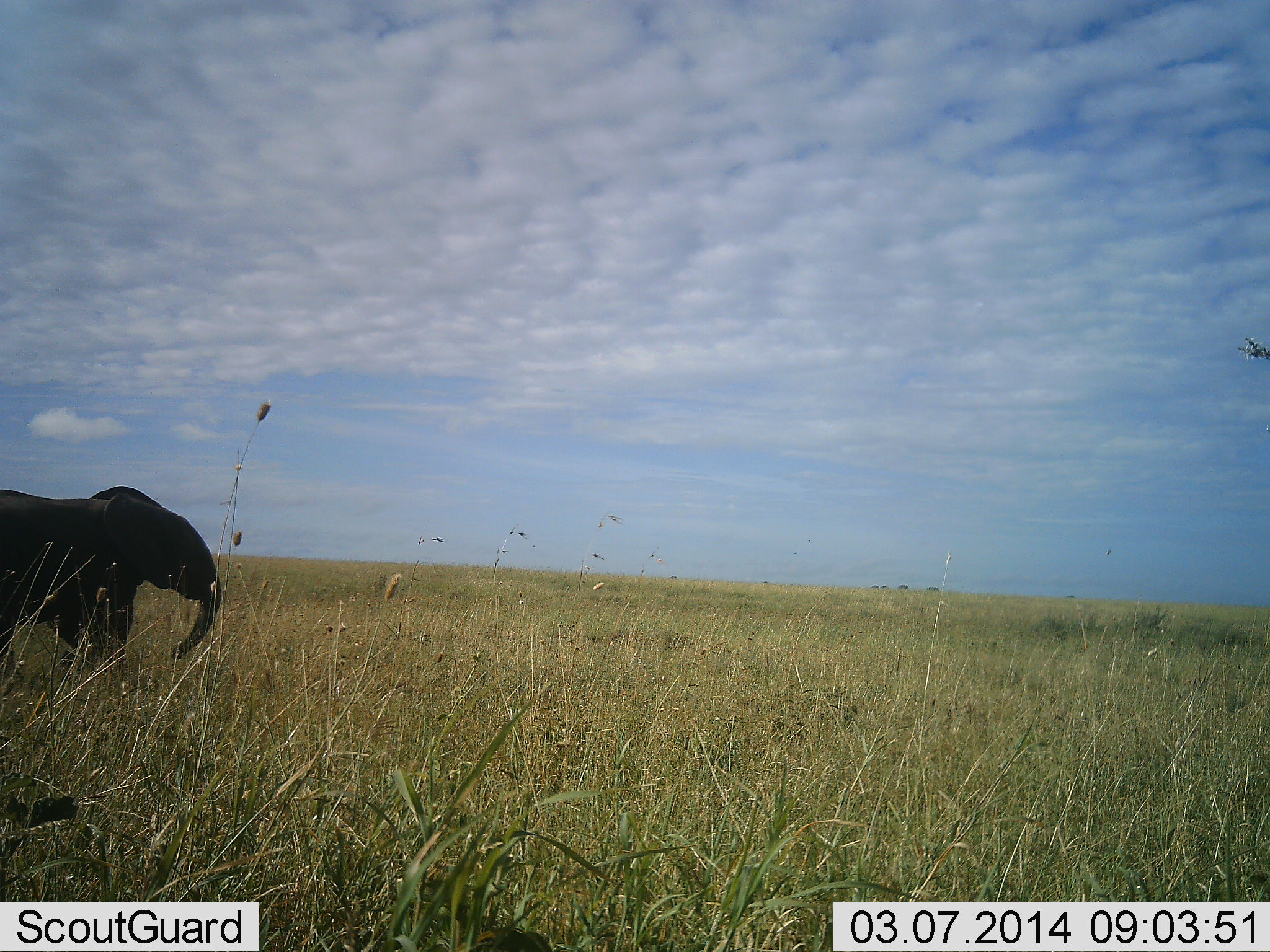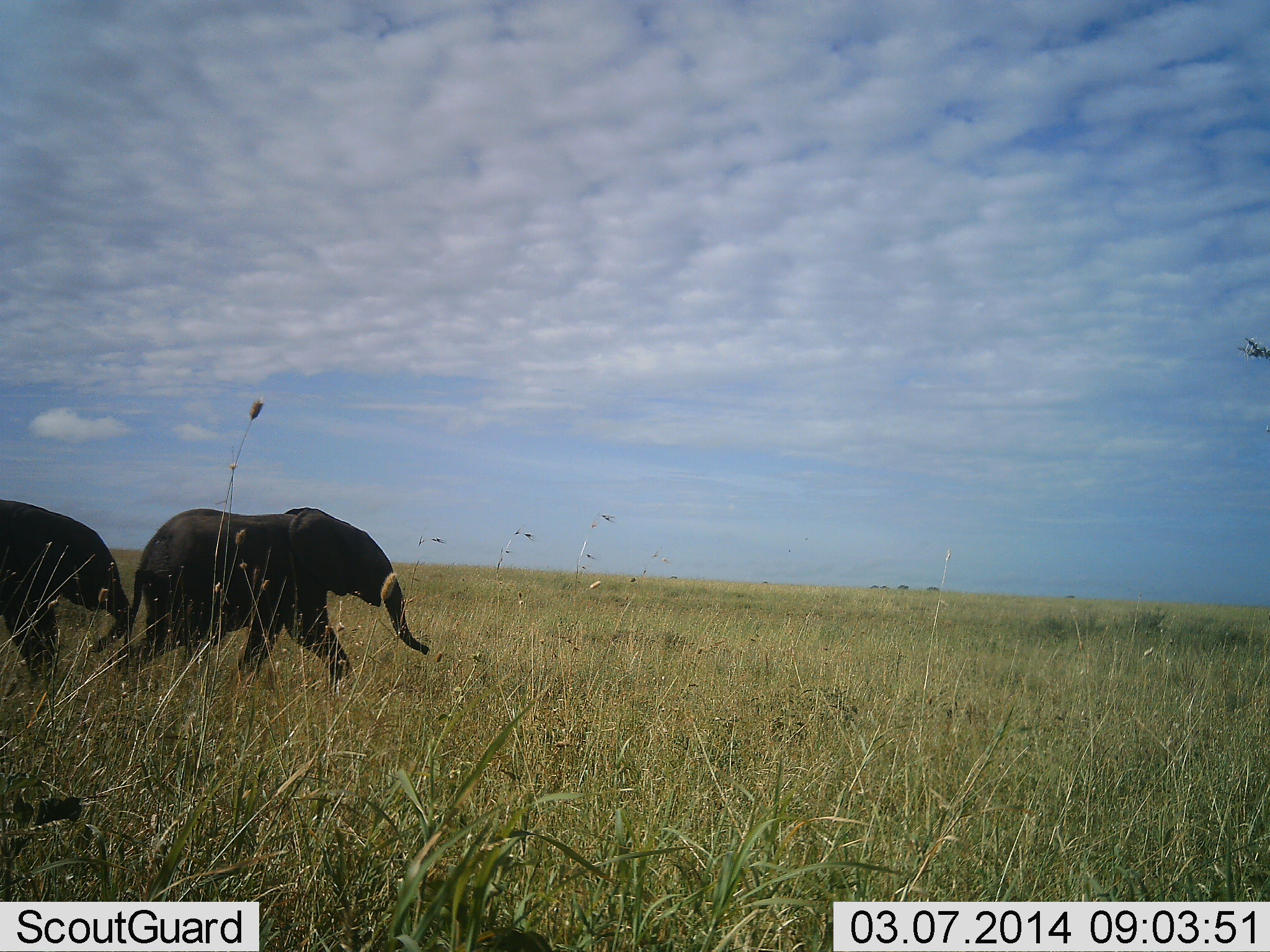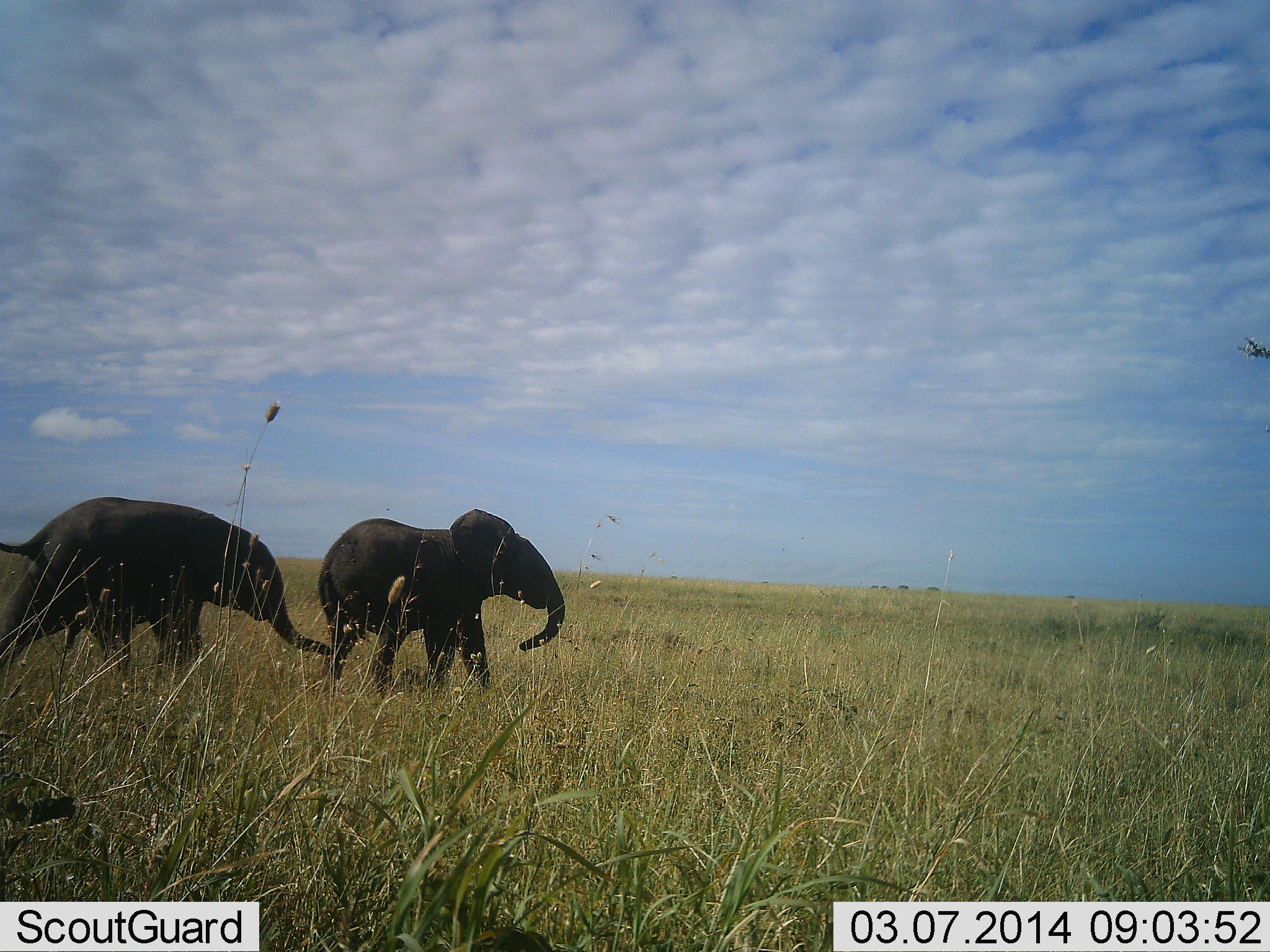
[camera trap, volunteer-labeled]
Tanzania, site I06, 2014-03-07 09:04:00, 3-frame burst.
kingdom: Animalia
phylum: Chordata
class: Mammalia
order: Proboscidea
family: Elephantidae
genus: Loxodonta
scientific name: Loxodonta africana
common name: african bush elephant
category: elephant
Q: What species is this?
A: Elephant (african bush elephant) (Loxodonta africana).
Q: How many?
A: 2.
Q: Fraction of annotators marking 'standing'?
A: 0%.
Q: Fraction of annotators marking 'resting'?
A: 0%.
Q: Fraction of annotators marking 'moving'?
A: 100%.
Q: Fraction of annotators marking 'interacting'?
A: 0%.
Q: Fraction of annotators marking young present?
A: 36%.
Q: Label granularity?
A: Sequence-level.